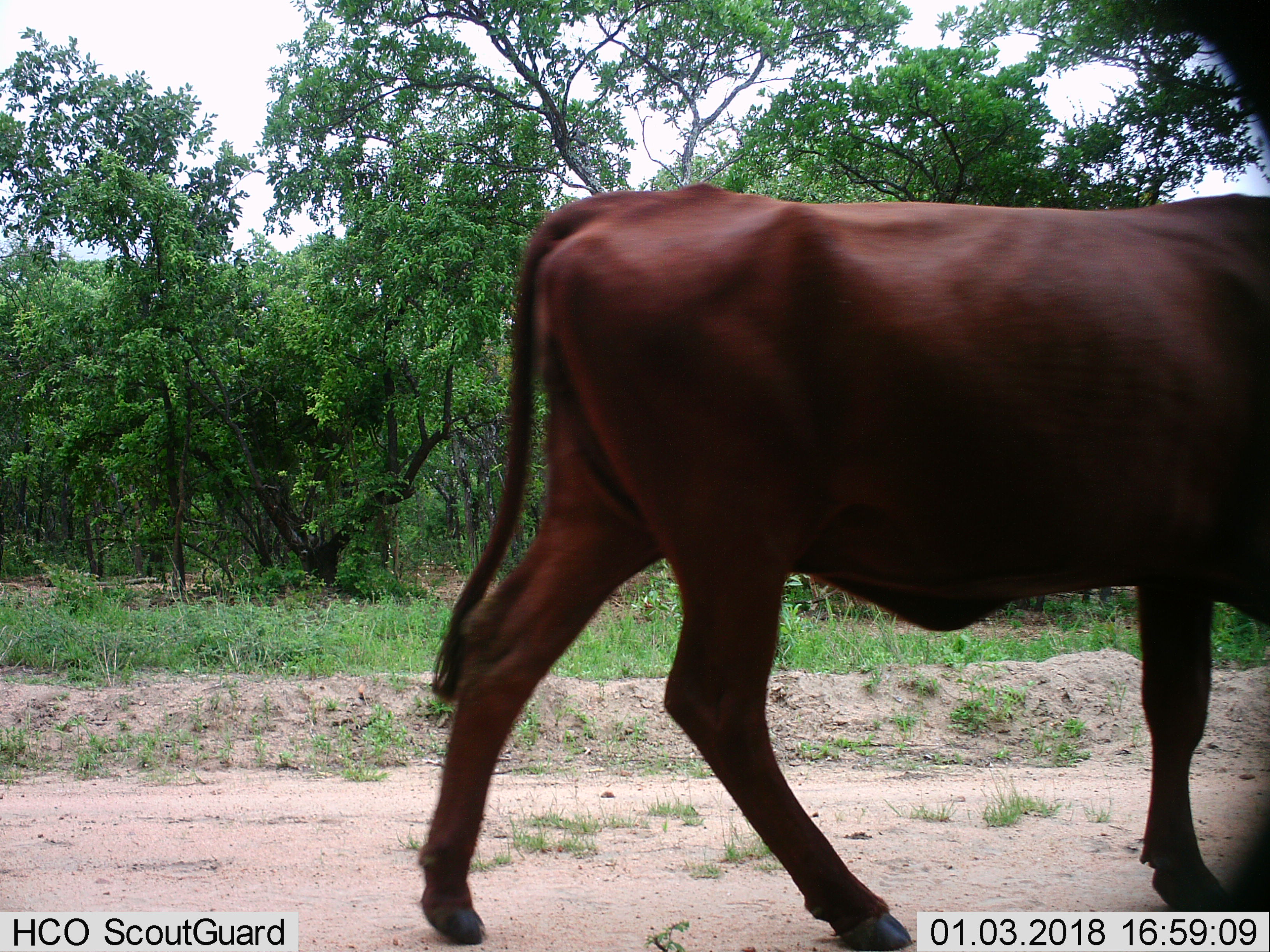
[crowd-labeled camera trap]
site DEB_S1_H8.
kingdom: Animalia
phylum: Chordata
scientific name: Vertebrata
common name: domestic animal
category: domesticanimal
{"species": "domesticanimal (domestic animal) (Vertebrata)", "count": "1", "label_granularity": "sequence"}